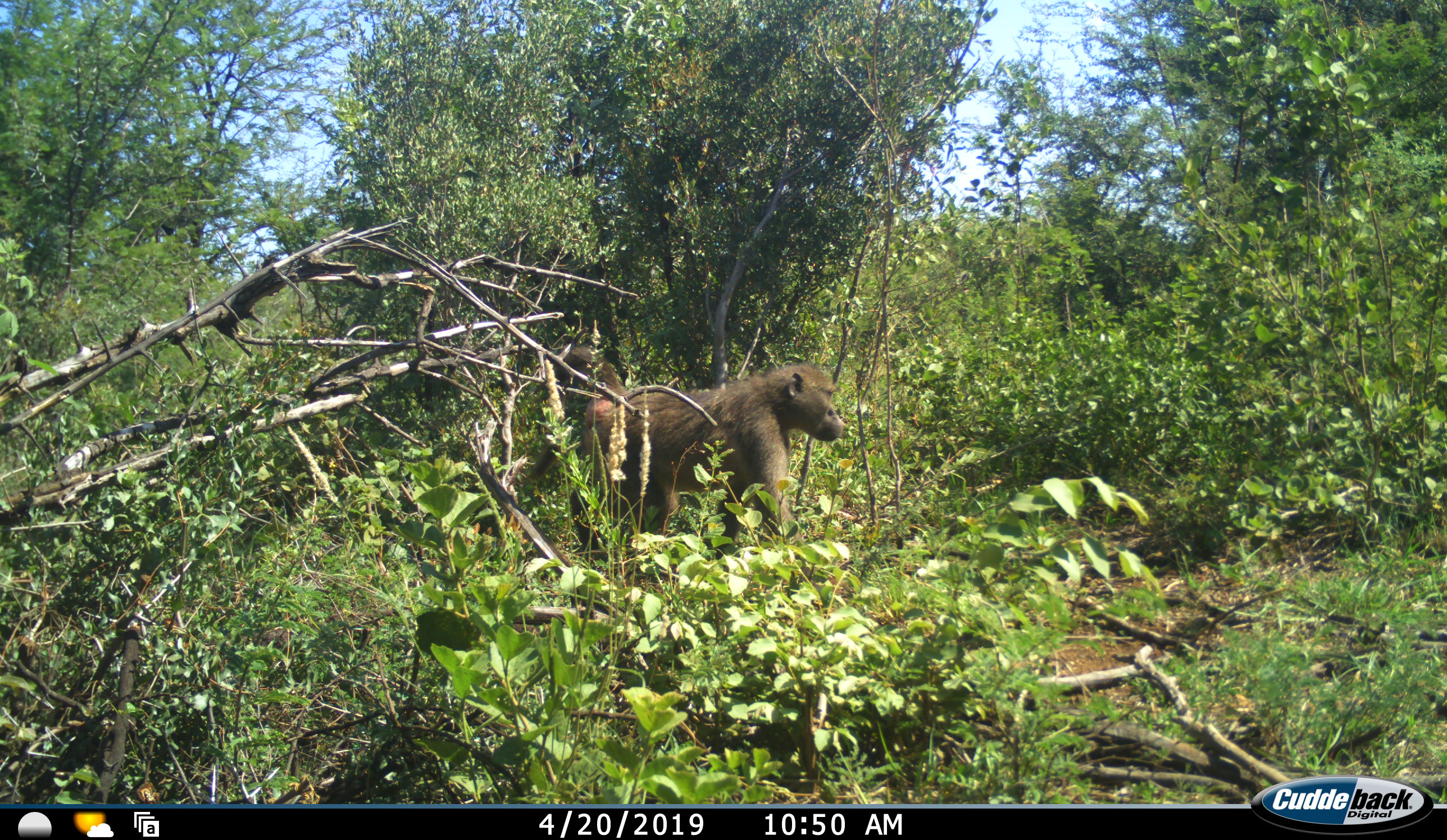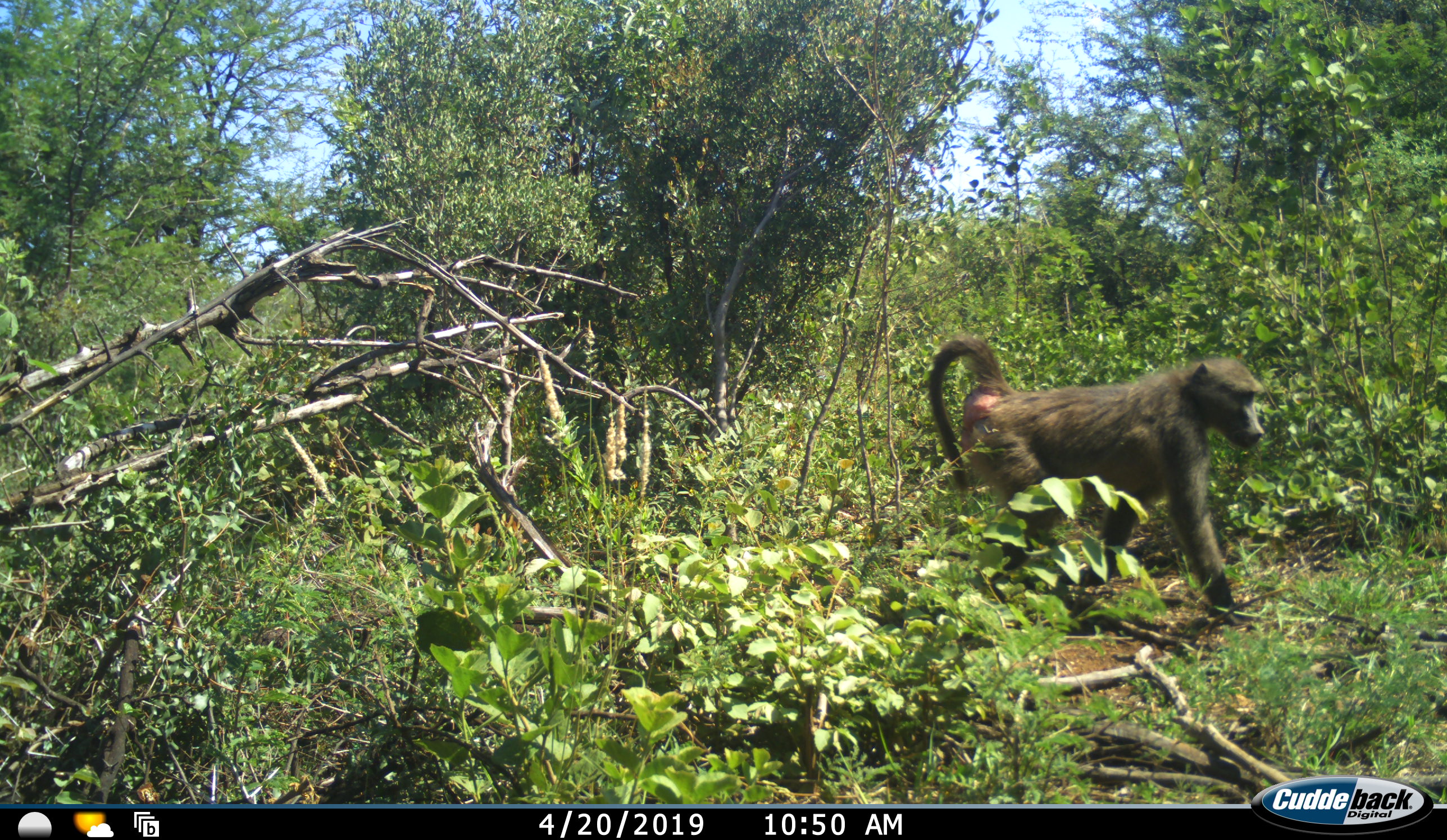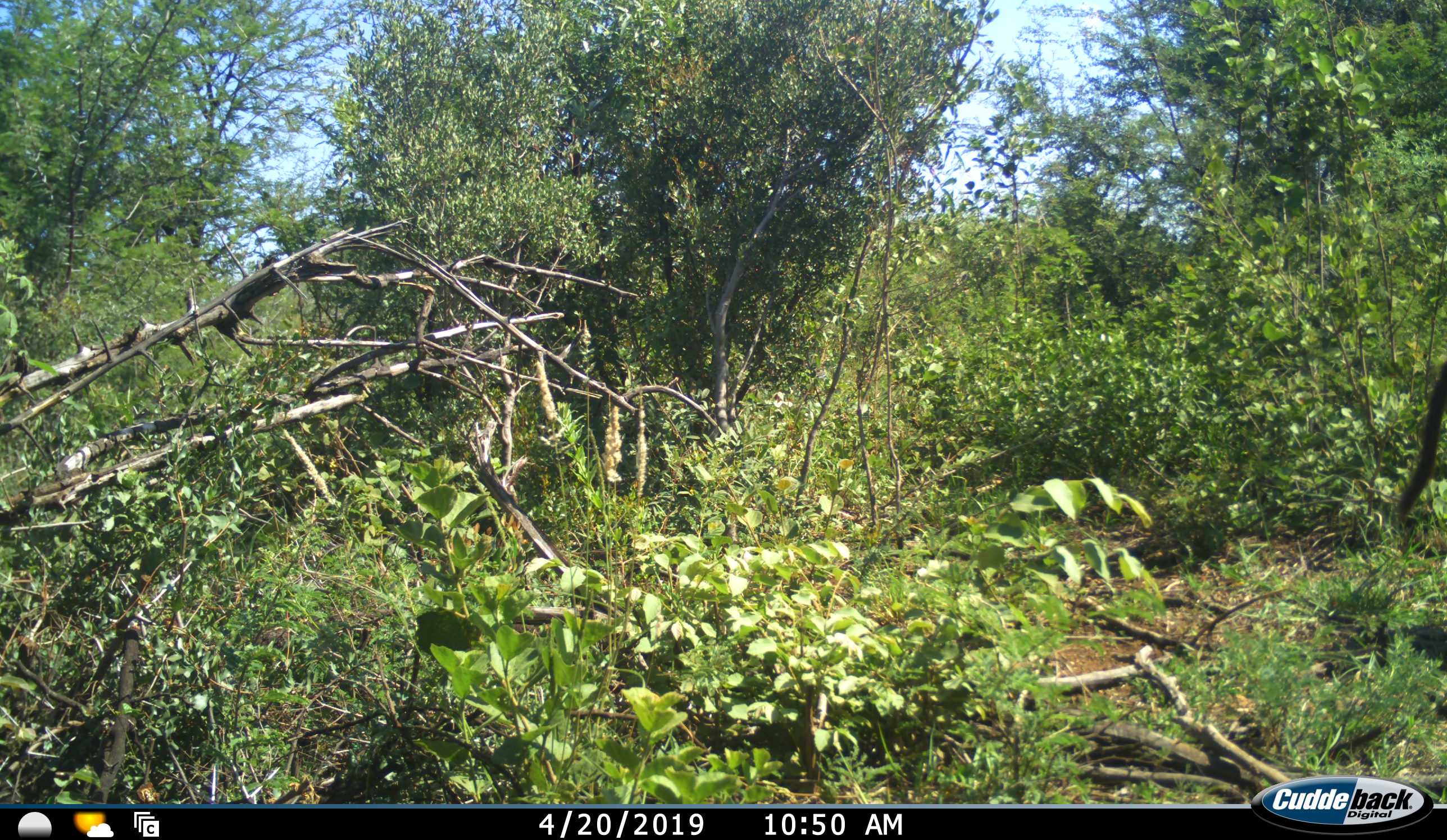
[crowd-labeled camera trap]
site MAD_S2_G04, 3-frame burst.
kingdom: Animalia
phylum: Chordata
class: Mammalia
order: Primates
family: Cercopithecidae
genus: Papio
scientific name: Papio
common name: baboon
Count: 1.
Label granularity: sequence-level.